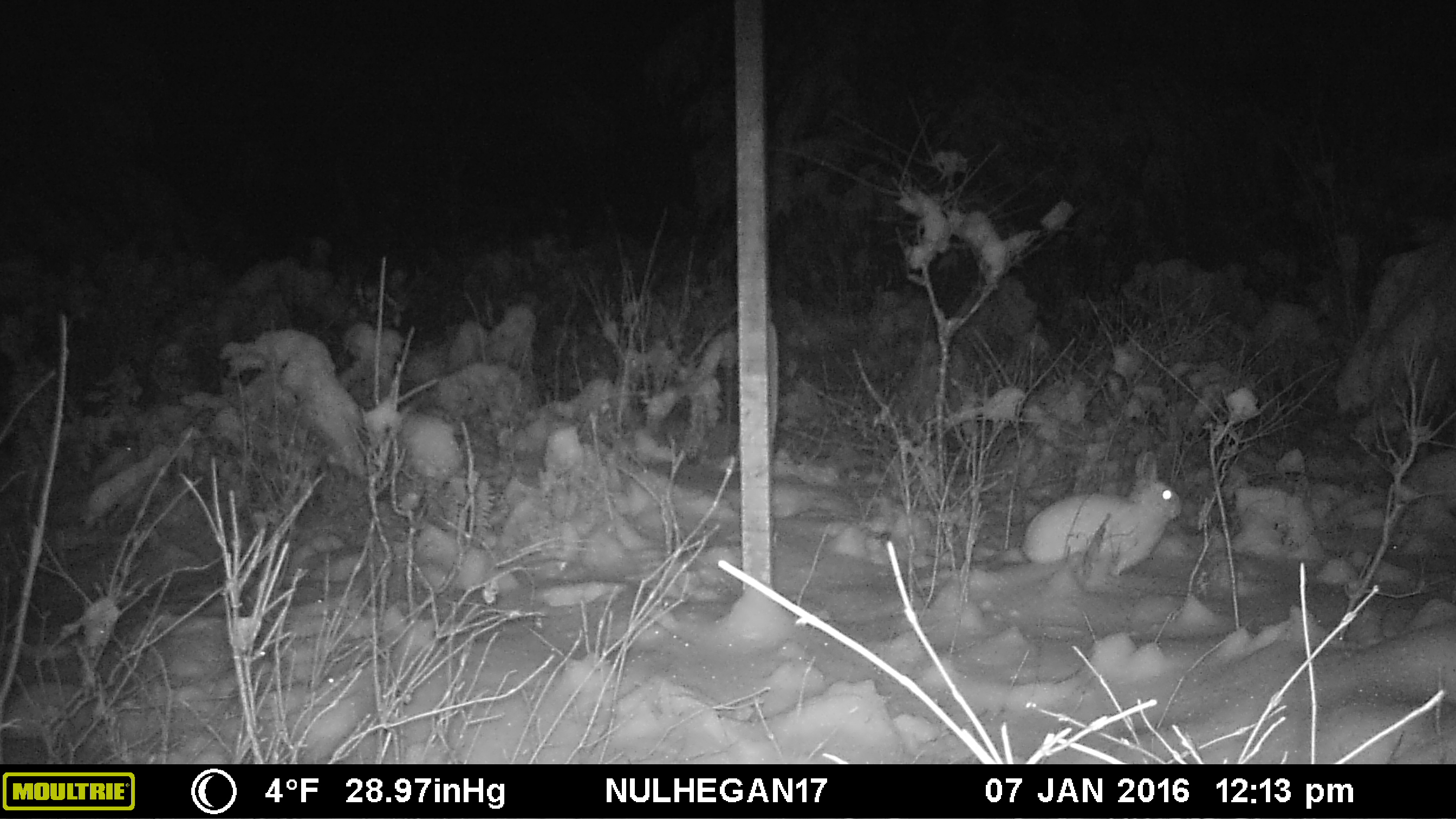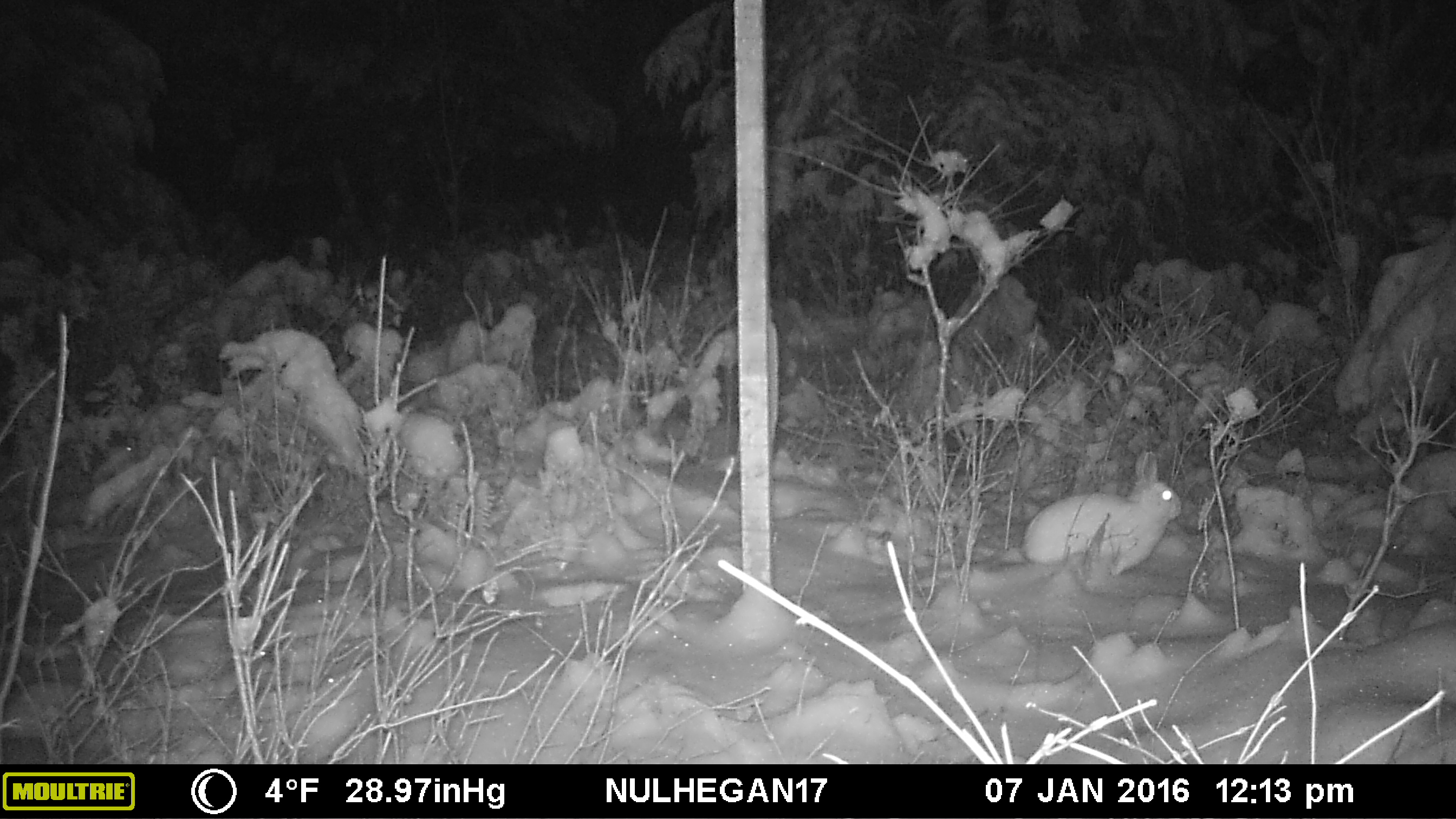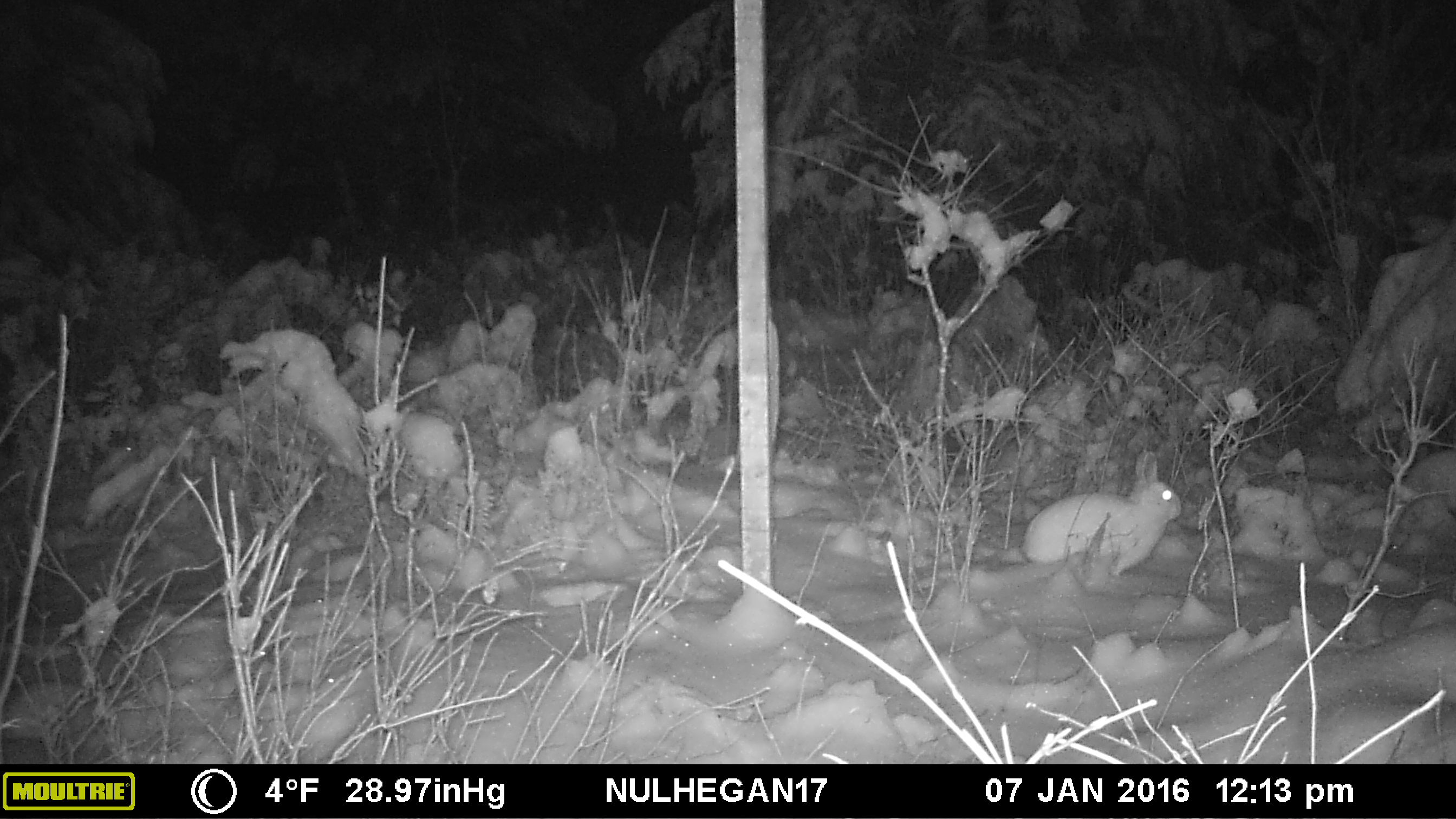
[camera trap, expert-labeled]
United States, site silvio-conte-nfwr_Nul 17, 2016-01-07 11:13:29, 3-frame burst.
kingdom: Animalia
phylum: Chordata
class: Mammalia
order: Lagomorpha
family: Leporidae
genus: Lepus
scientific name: Lepus americanus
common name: snowshoe hare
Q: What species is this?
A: Snowshoe hare (Lepus americanus).